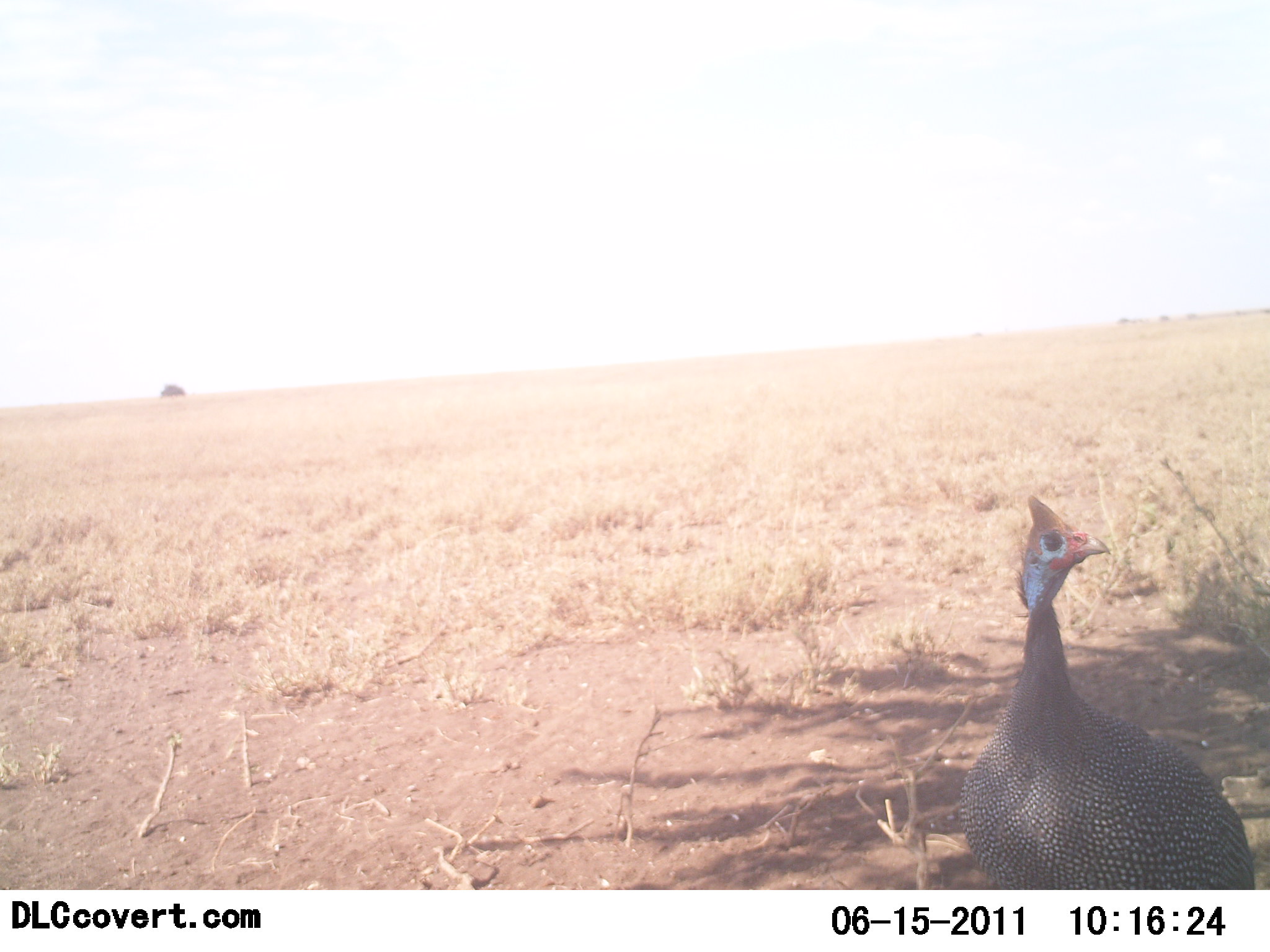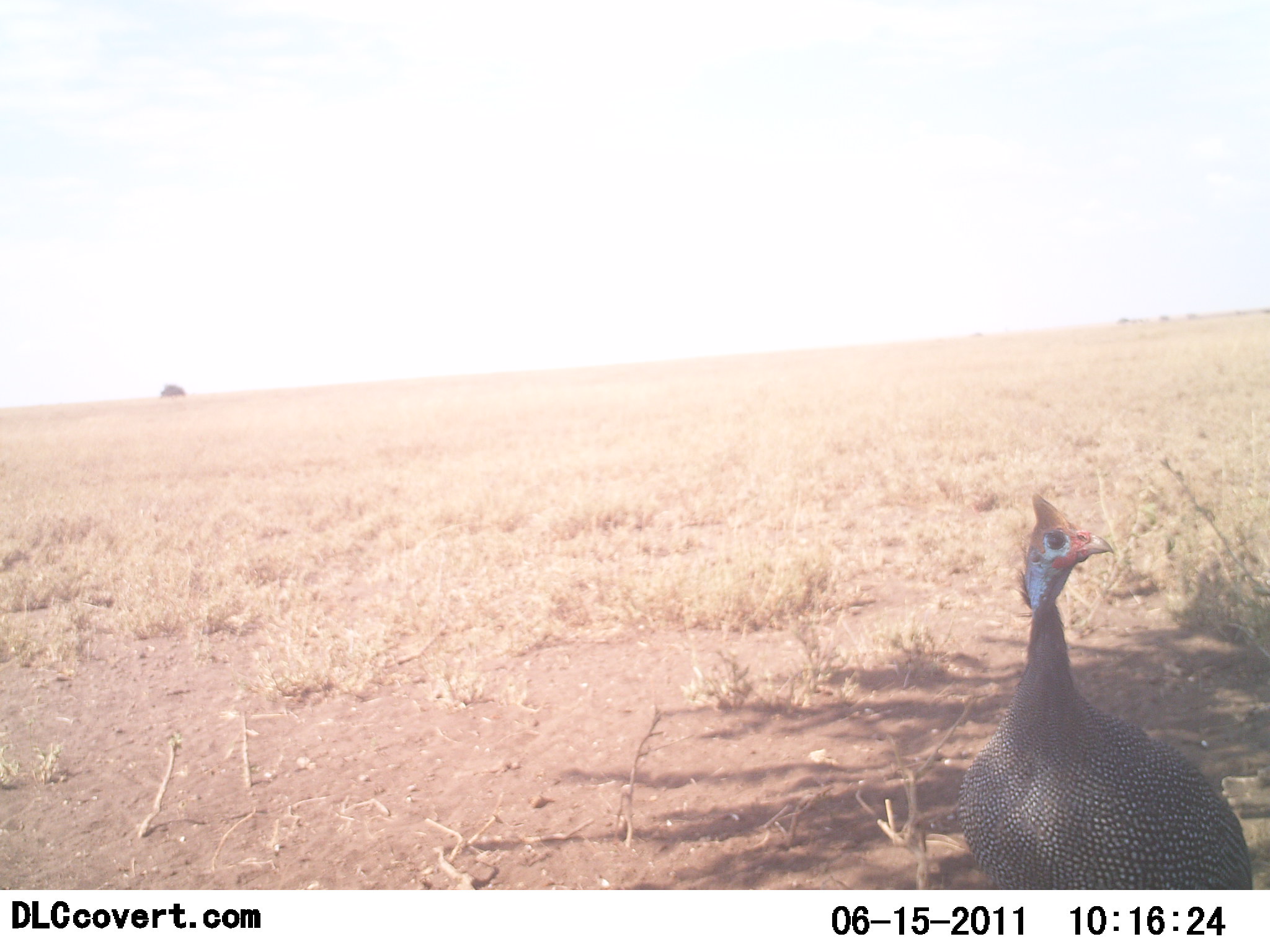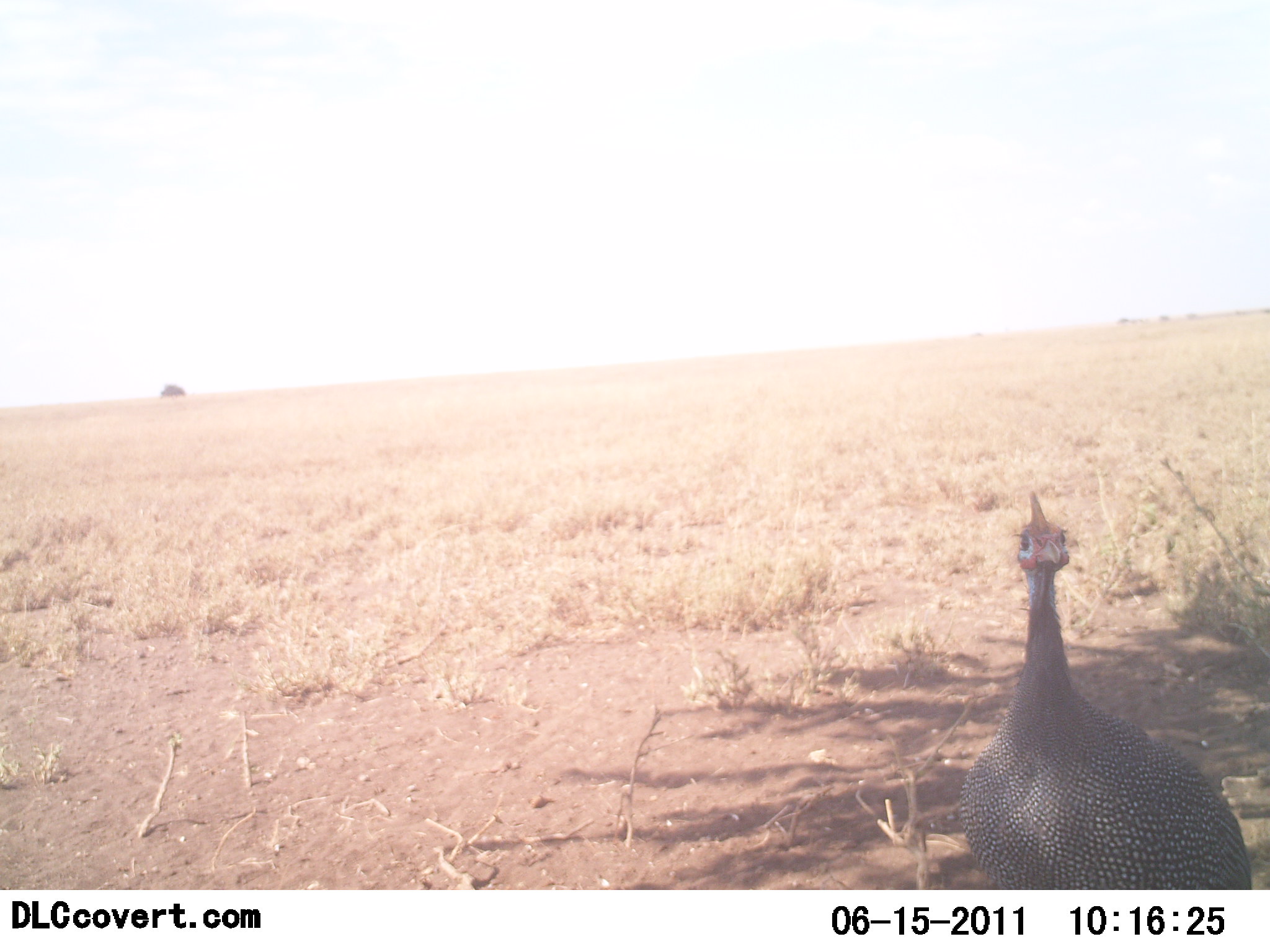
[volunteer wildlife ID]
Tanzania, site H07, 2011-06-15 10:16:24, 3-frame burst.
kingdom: Animalia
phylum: Chordata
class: Aves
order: Galliformes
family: Numididae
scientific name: Numididae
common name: guinea fowl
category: guineafowl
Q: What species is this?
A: Guineafowl (guinea fowl) (Numididae).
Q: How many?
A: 1.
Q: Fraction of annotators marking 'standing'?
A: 91%.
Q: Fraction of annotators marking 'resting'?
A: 0%.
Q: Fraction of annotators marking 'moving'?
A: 9%.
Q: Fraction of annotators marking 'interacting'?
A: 0%.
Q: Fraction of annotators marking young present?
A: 0%.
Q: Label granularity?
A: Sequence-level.